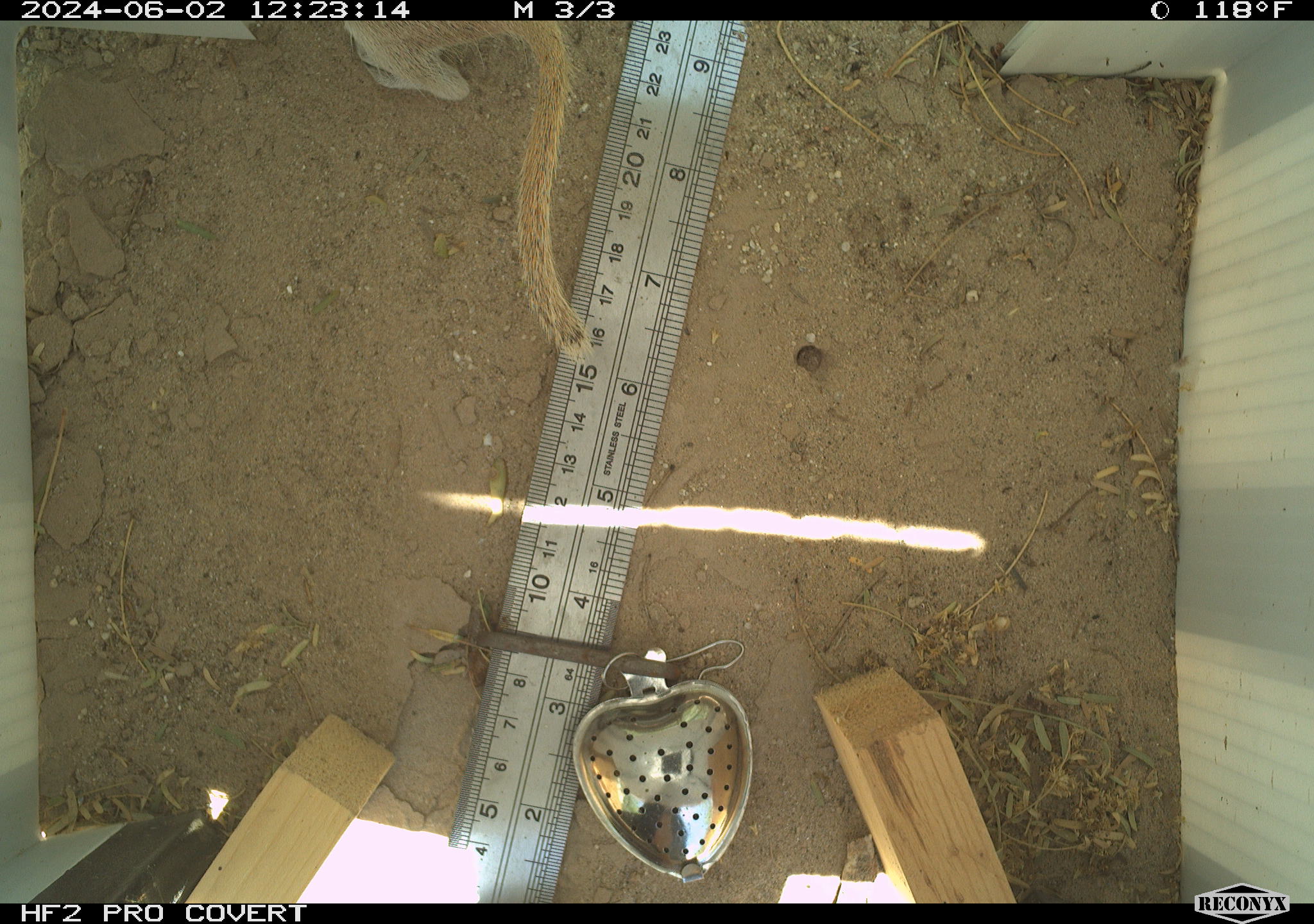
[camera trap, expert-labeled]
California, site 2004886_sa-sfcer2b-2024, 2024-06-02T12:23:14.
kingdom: Animalia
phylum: Chordata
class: Mammalia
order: Rodentia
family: Sciuridae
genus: Xerospermophilus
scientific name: Xerospermophilus tereticaudus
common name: round-tailed ground squirrel